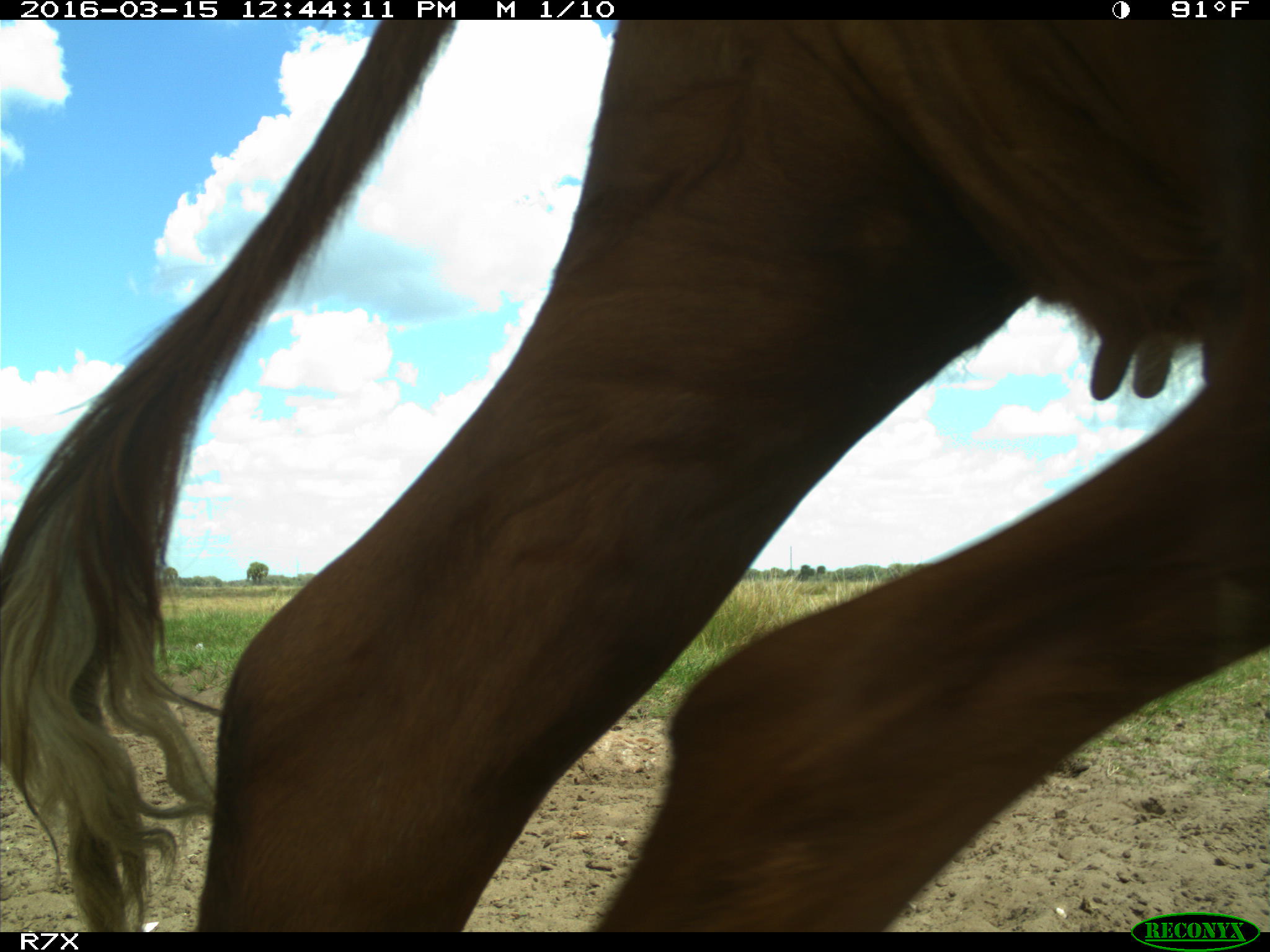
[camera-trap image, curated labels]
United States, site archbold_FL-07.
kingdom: Animalia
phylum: Chordata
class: Mammalia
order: Artiodactyla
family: Bovidae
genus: Bos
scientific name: Bos taurus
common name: domestic cow